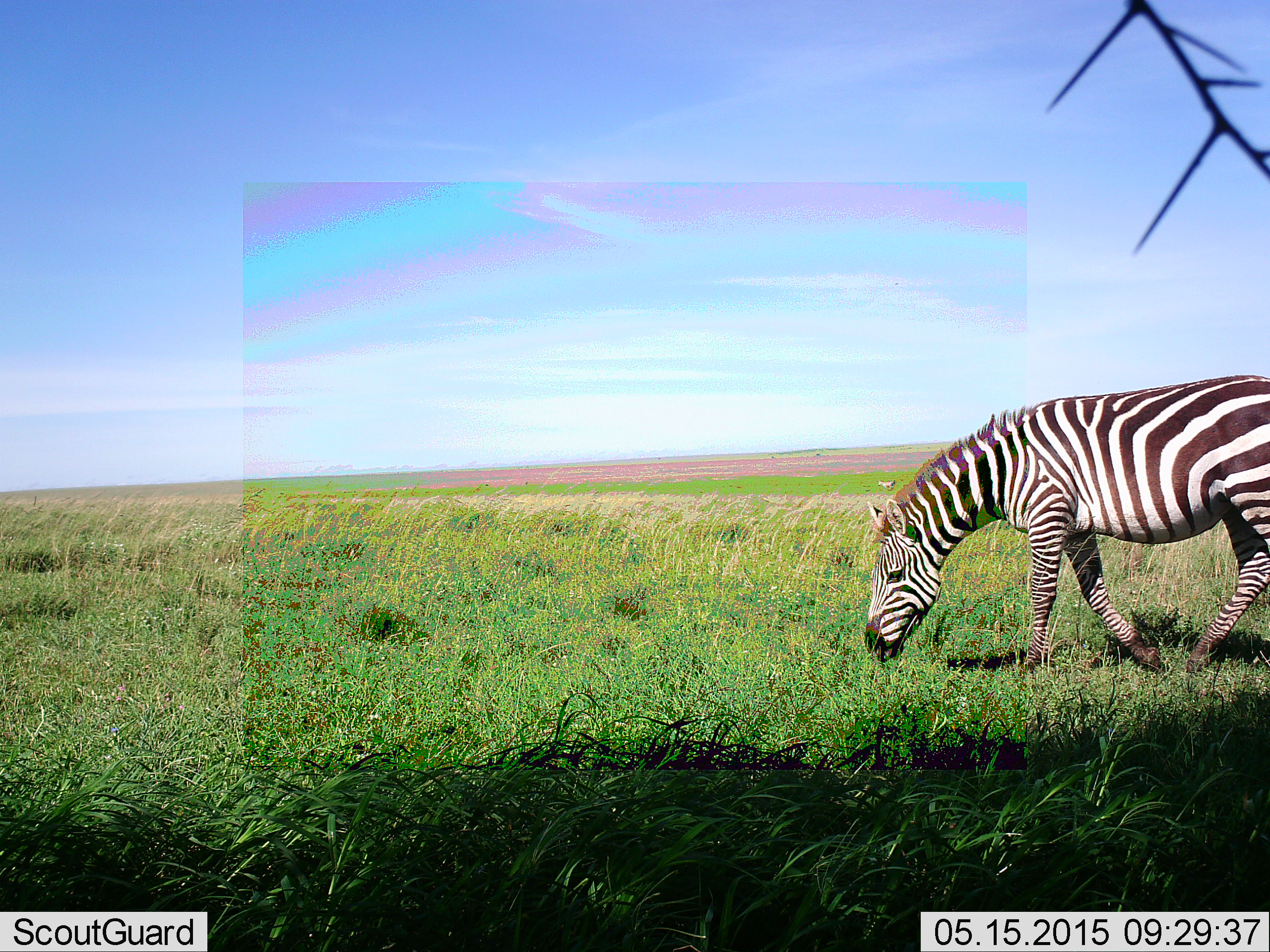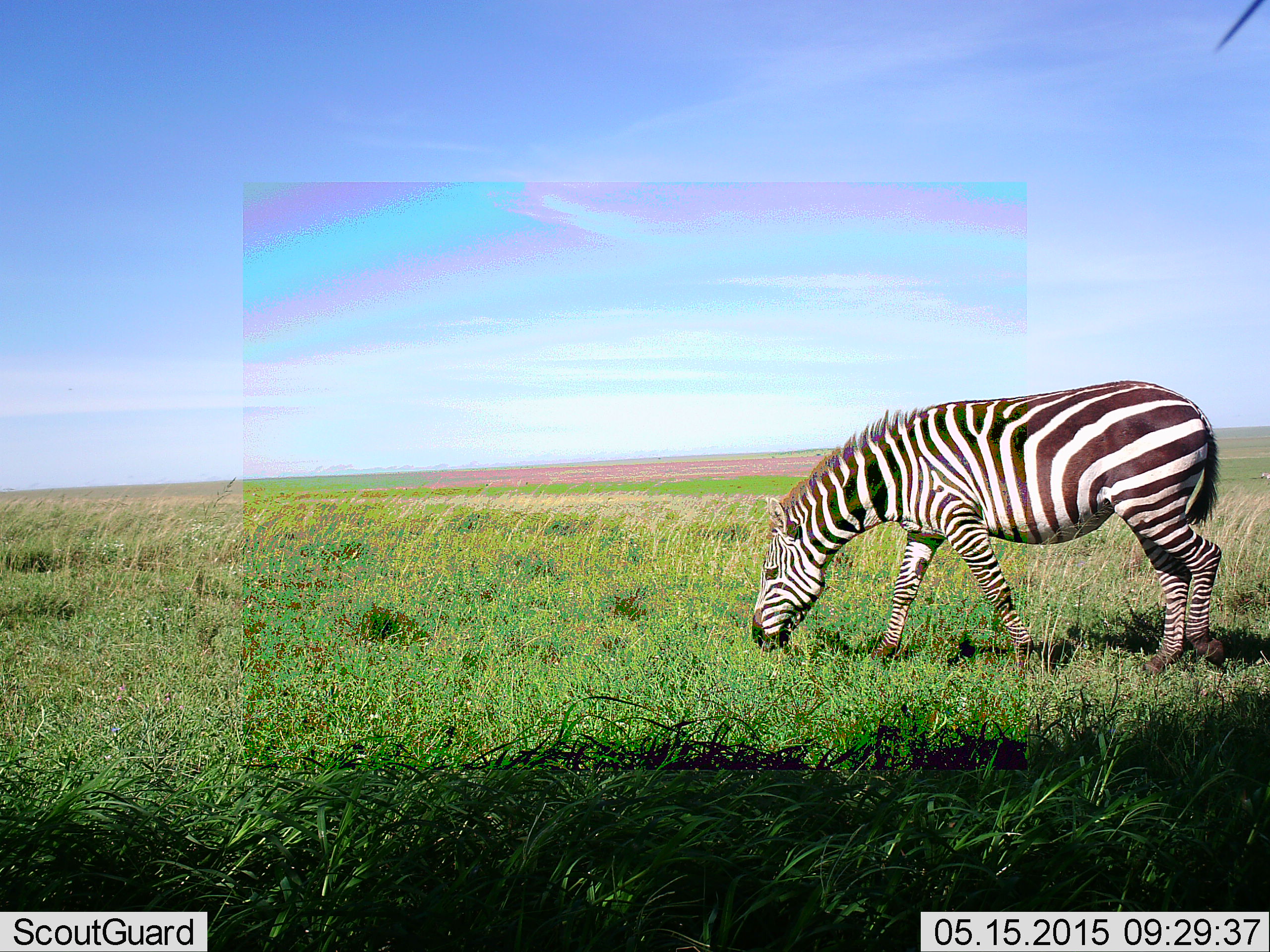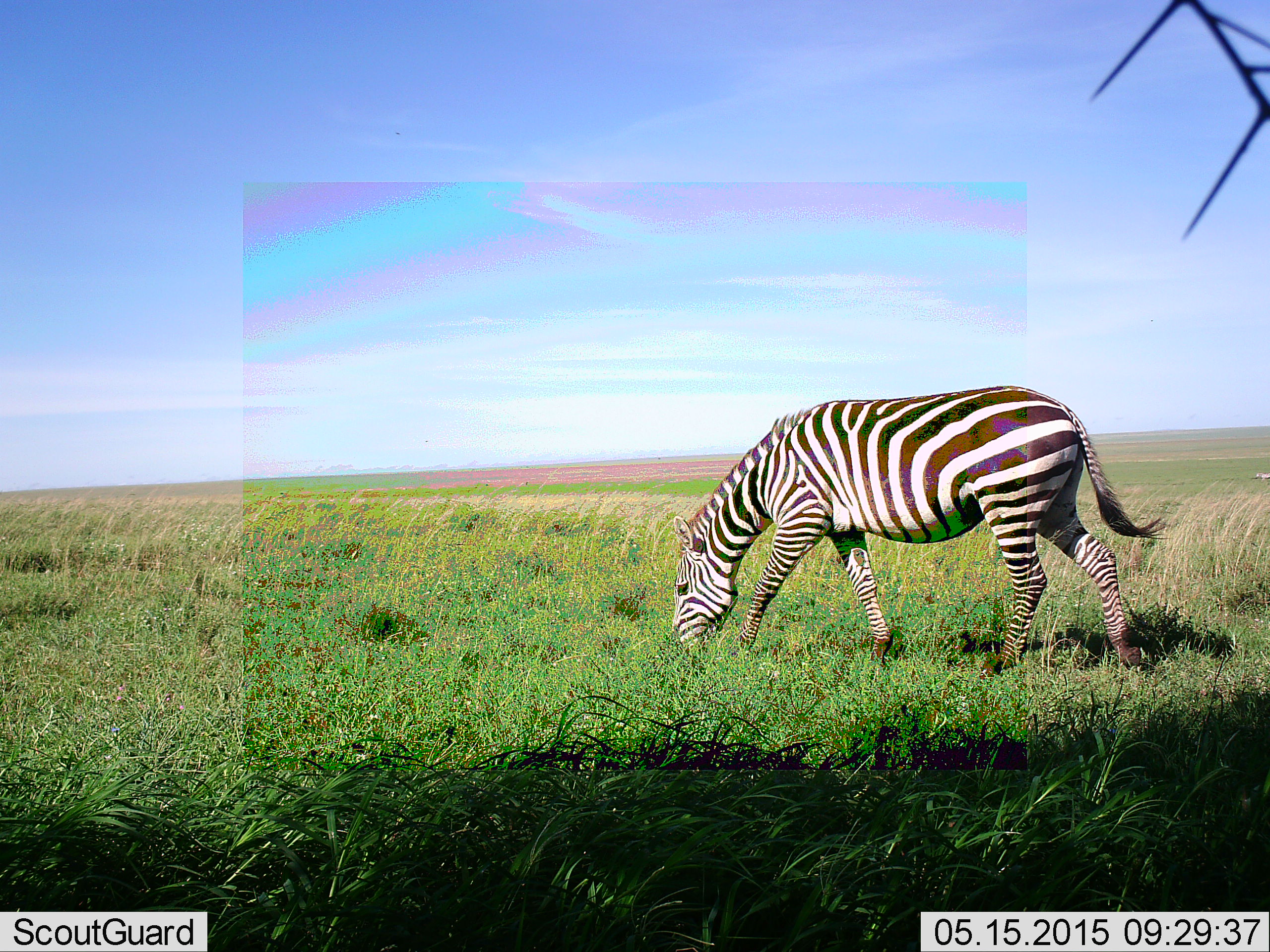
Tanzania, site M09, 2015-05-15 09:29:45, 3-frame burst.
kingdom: Animalia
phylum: Chordata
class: Mammalia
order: Perissodactyla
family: Equidae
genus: Equus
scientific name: Equus quagga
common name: plains zebra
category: zebra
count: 1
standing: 0%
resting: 0%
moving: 40%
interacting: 0%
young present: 0%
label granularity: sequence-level